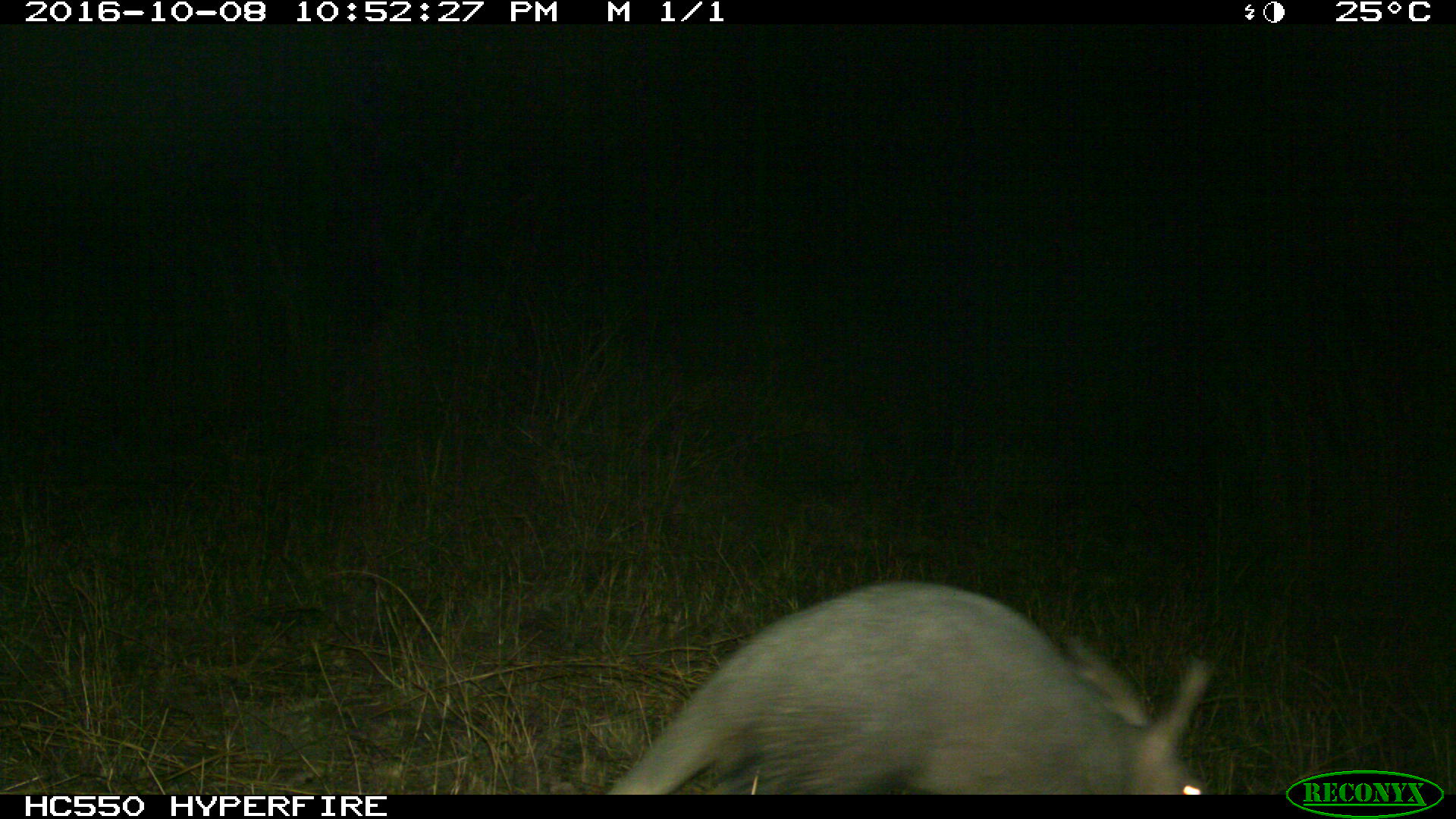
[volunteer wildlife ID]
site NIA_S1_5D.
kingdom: Animalia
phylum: Chordata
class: Mammalia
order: Tubulidentata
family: Orycteropodidae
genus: Orycteropus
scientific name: Orycteropus afer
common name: aardvark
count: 1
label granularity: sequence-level